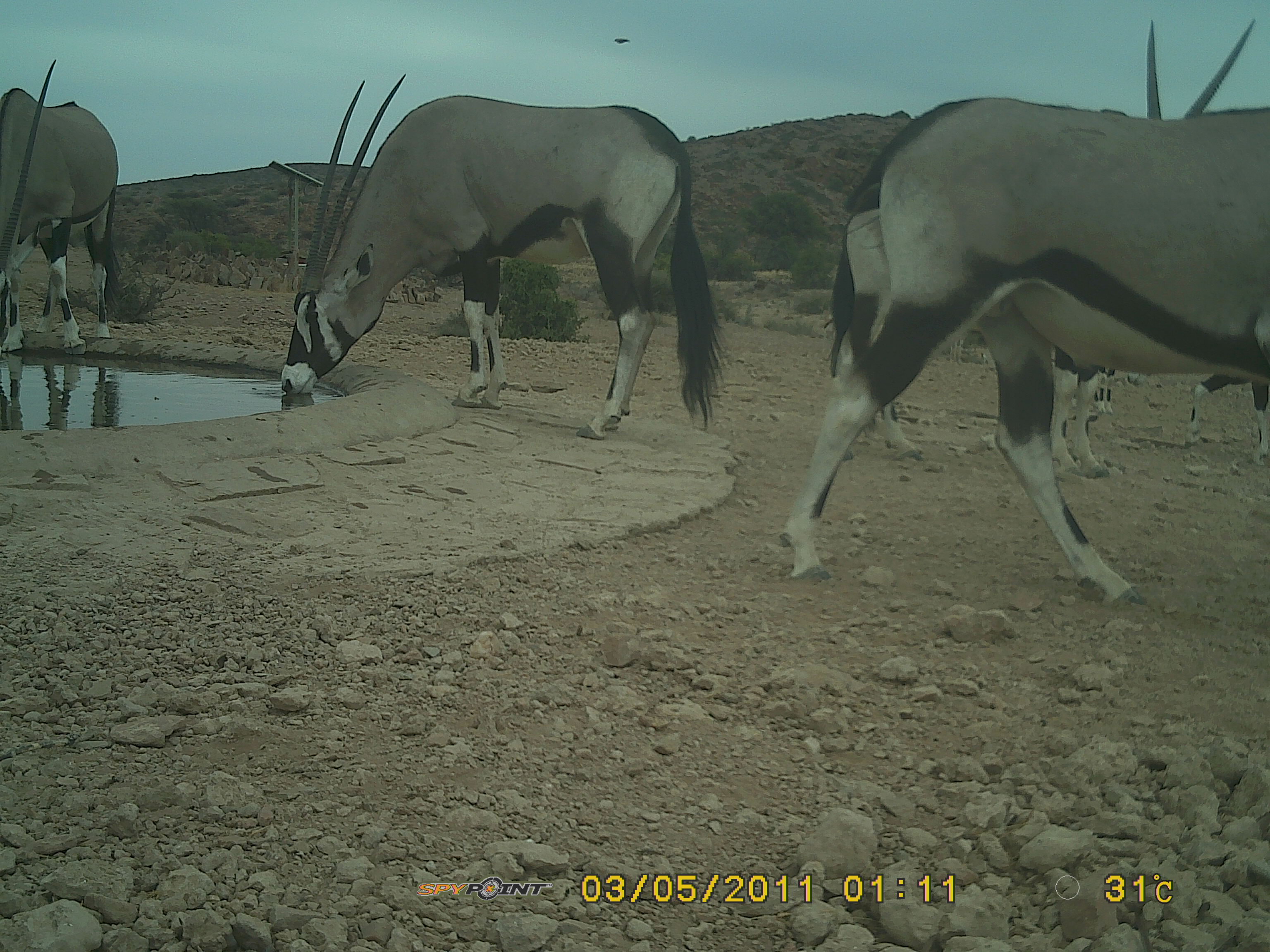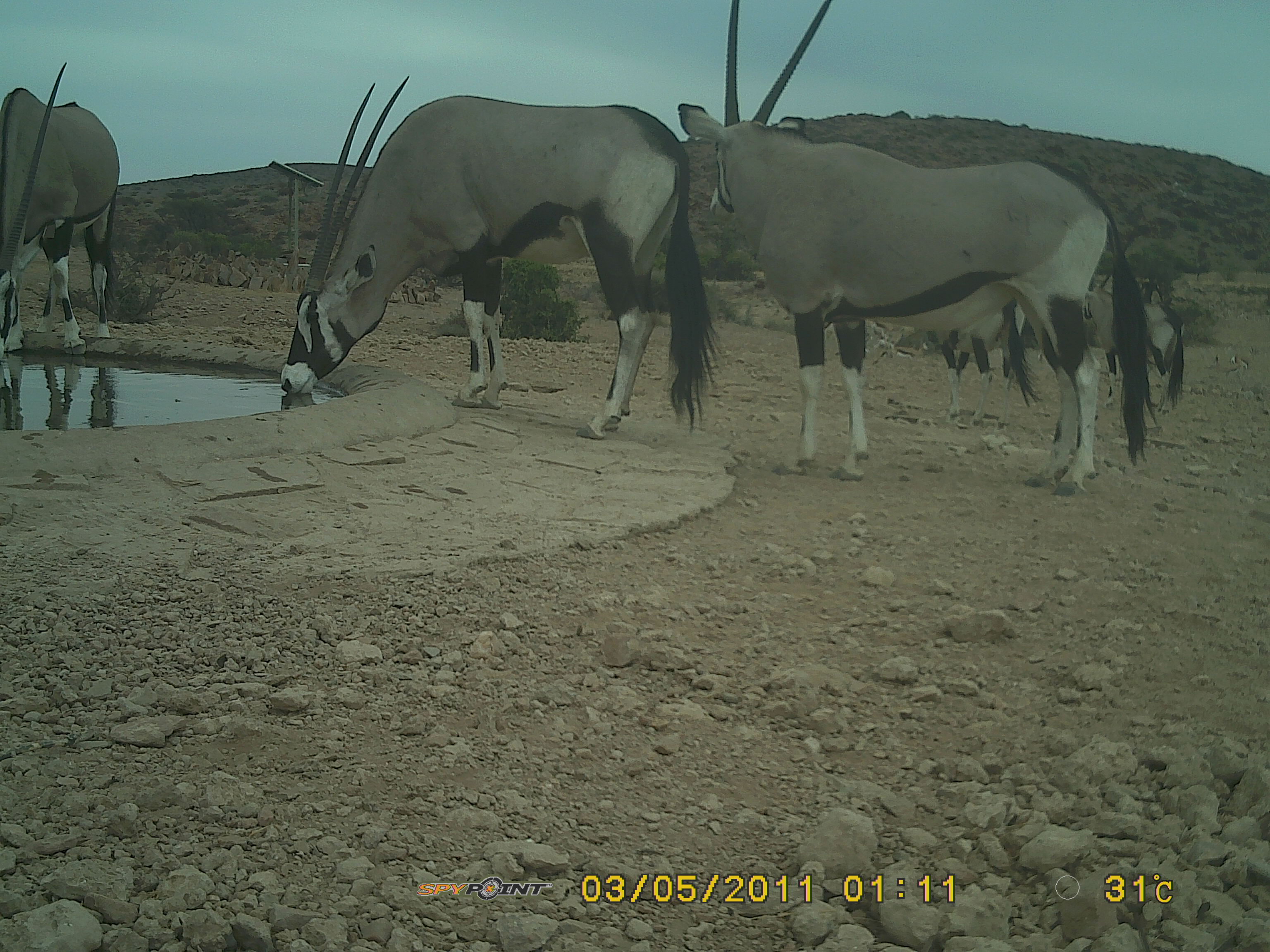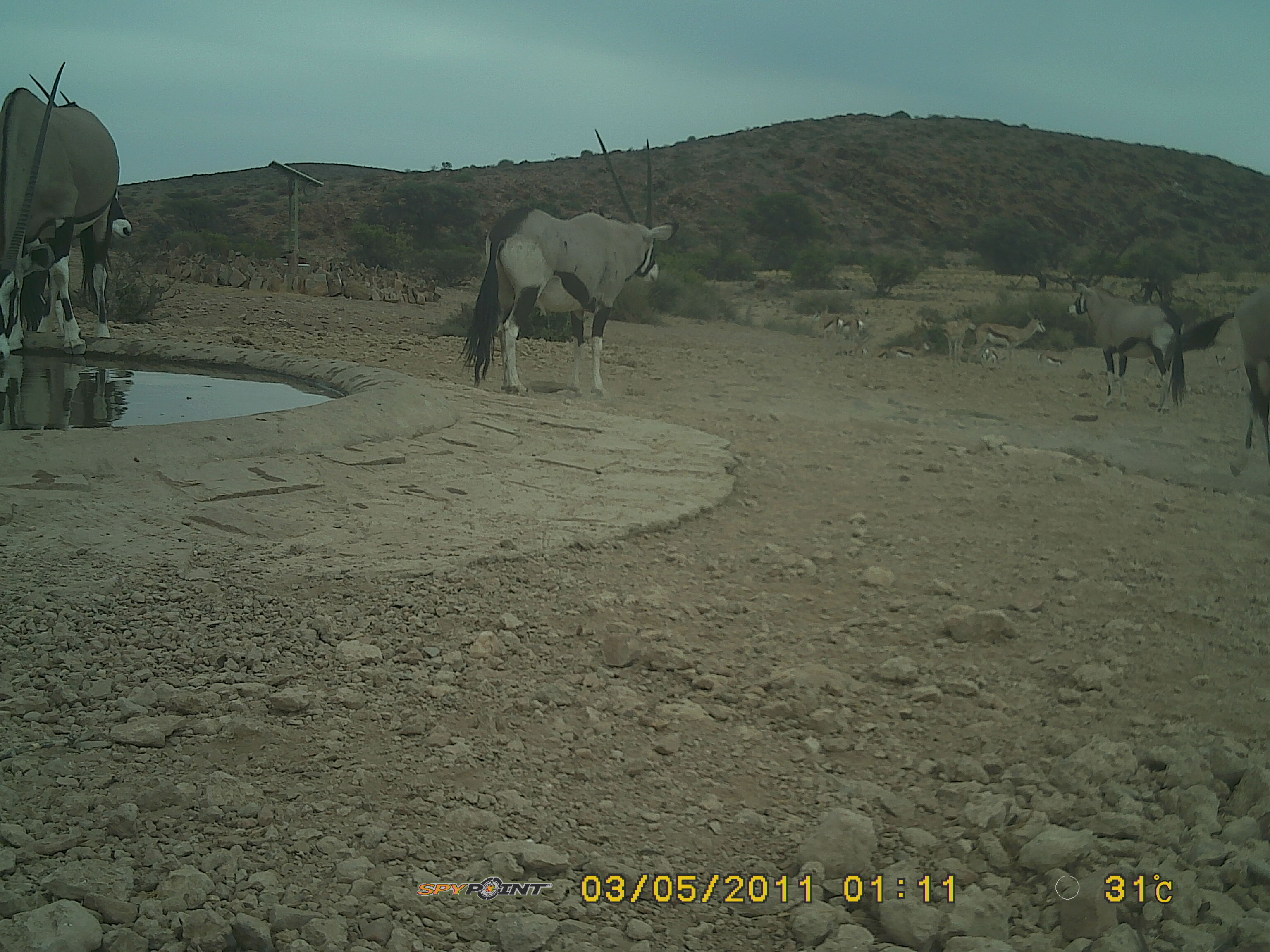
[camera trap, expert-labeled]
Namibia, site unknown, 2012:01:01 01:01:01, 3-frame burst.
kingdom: Animalia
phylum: Chordata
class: Mammalia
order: Artiodactyla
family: Bovidae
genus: Oryx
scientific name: Oryx gazella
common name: gemsbok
Oryx gazella (gemsbok).